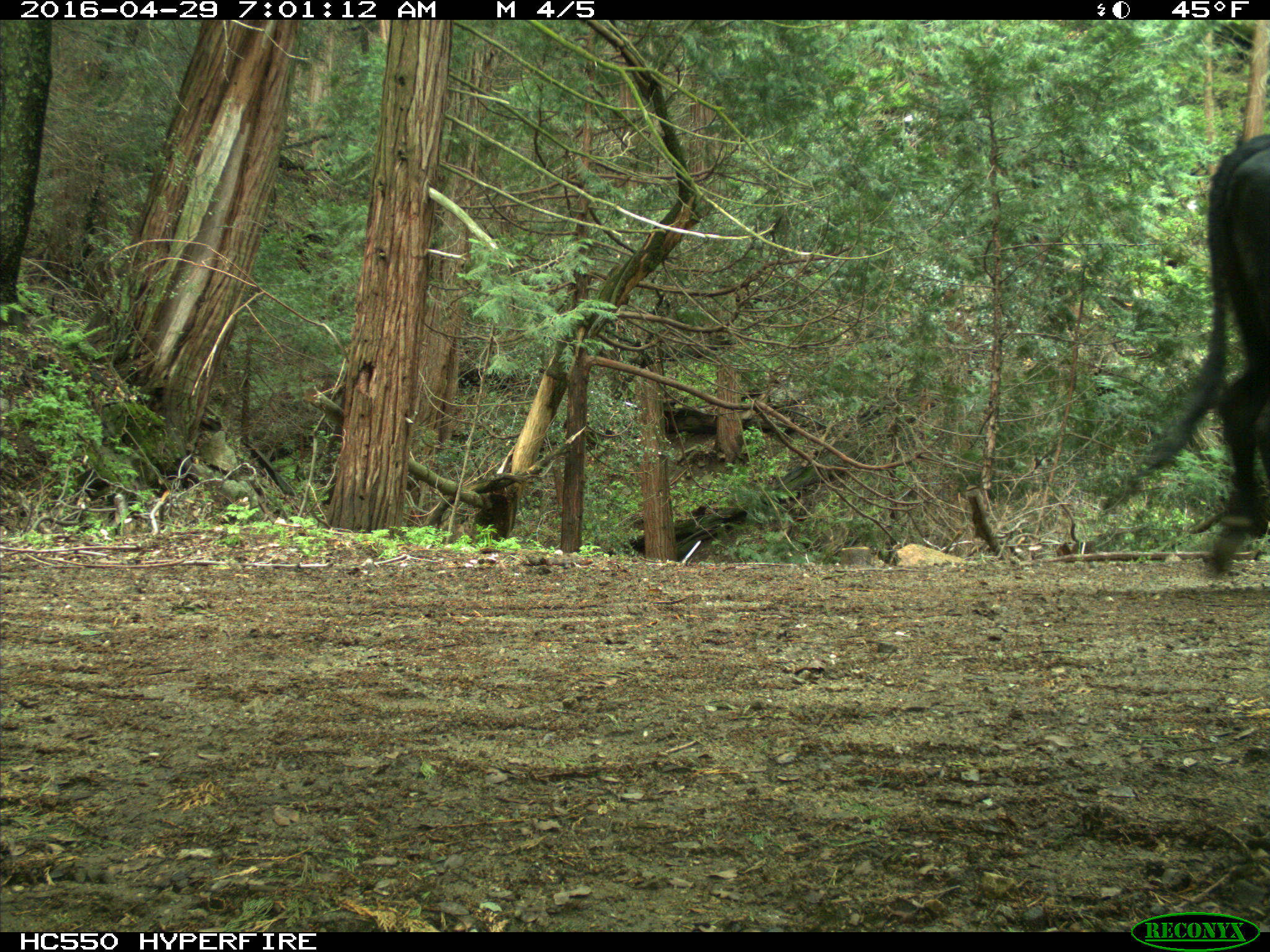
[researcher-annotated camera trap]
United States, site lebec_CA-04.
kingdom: Animalia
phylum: Chordata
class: Mammalia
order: Artiodactyla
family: Bovidae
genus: Bos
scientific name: Bos taurus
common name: domestic cow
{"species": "Bos taurus (domestic cow)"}